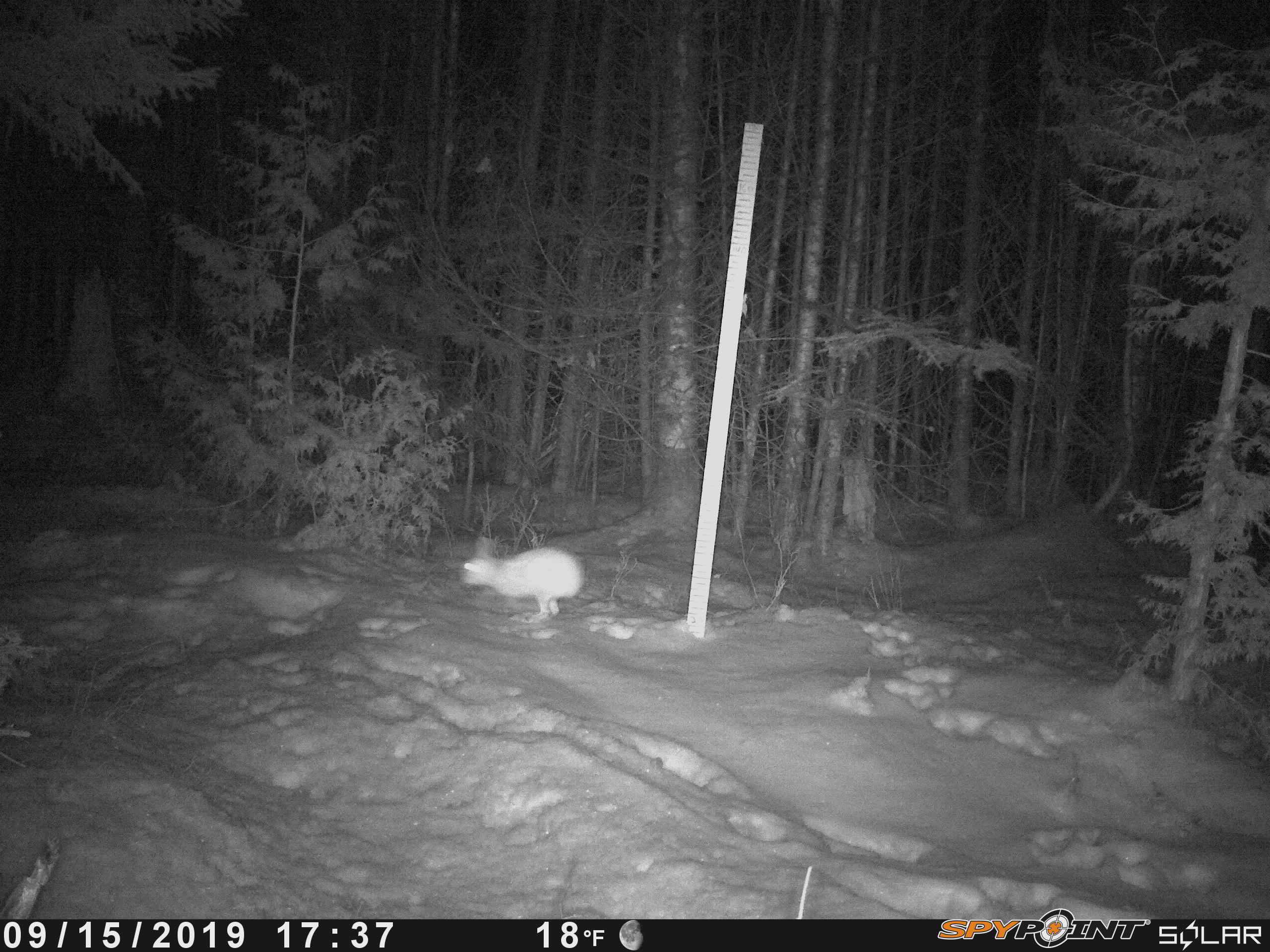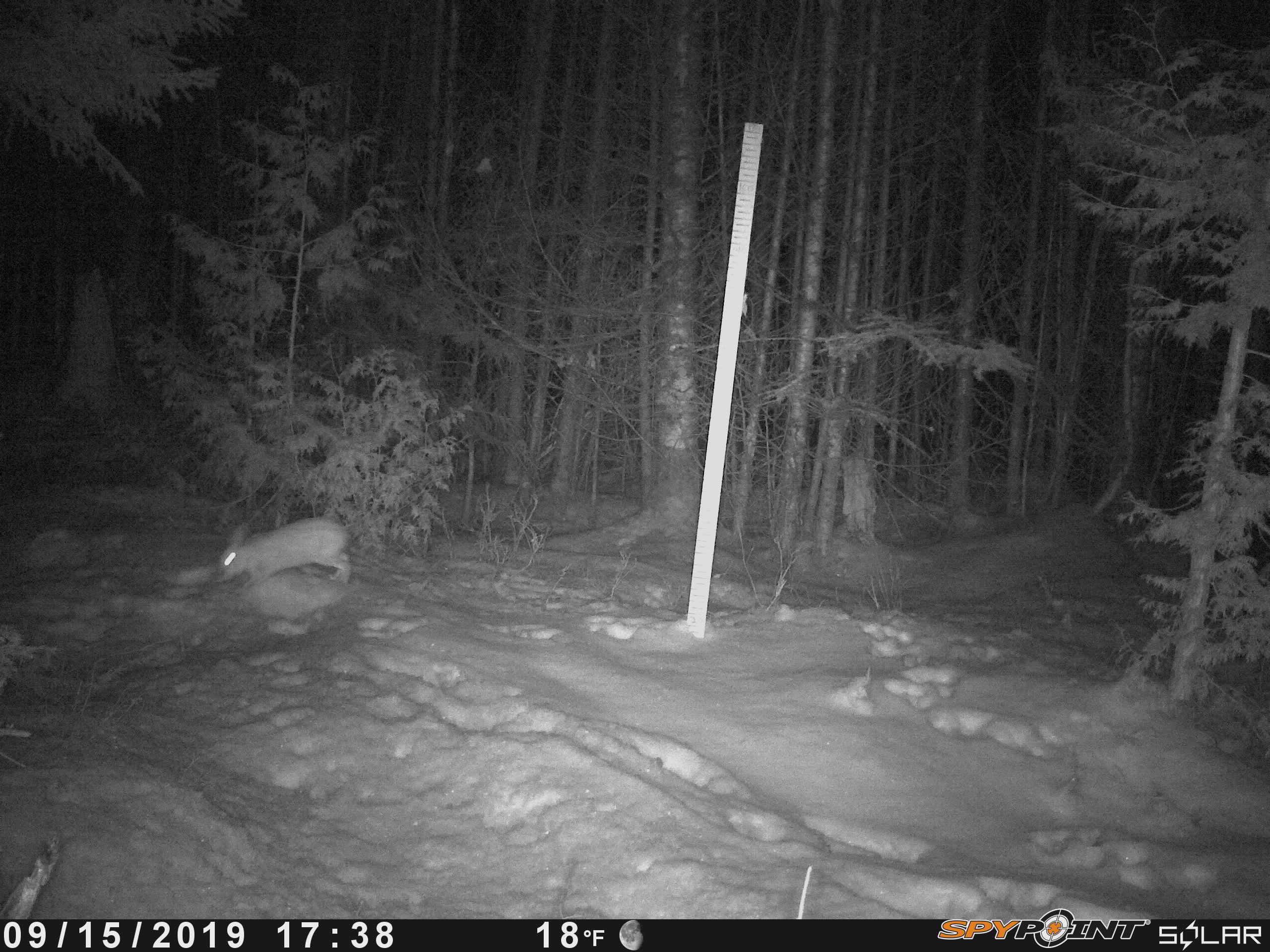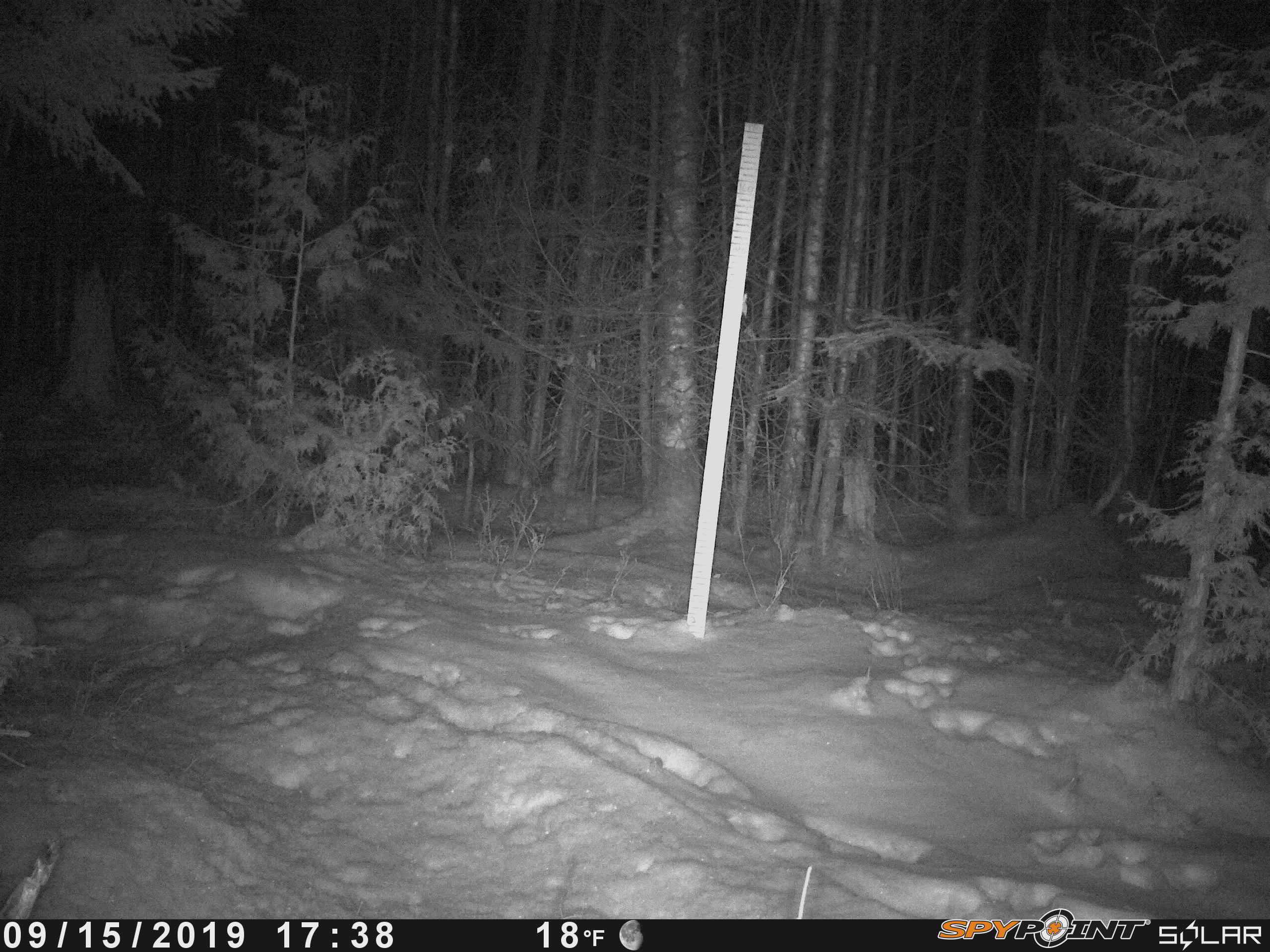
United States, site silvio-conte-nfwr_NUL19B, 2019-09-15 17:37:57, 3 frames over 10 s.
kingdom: Animalia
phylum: Chordata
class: Mammalia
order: Lagomorpha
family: Leporidae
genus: Lepus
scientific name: Lepus americanus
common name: snowshoe hare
Snowshoe hare (Lepus americanus).